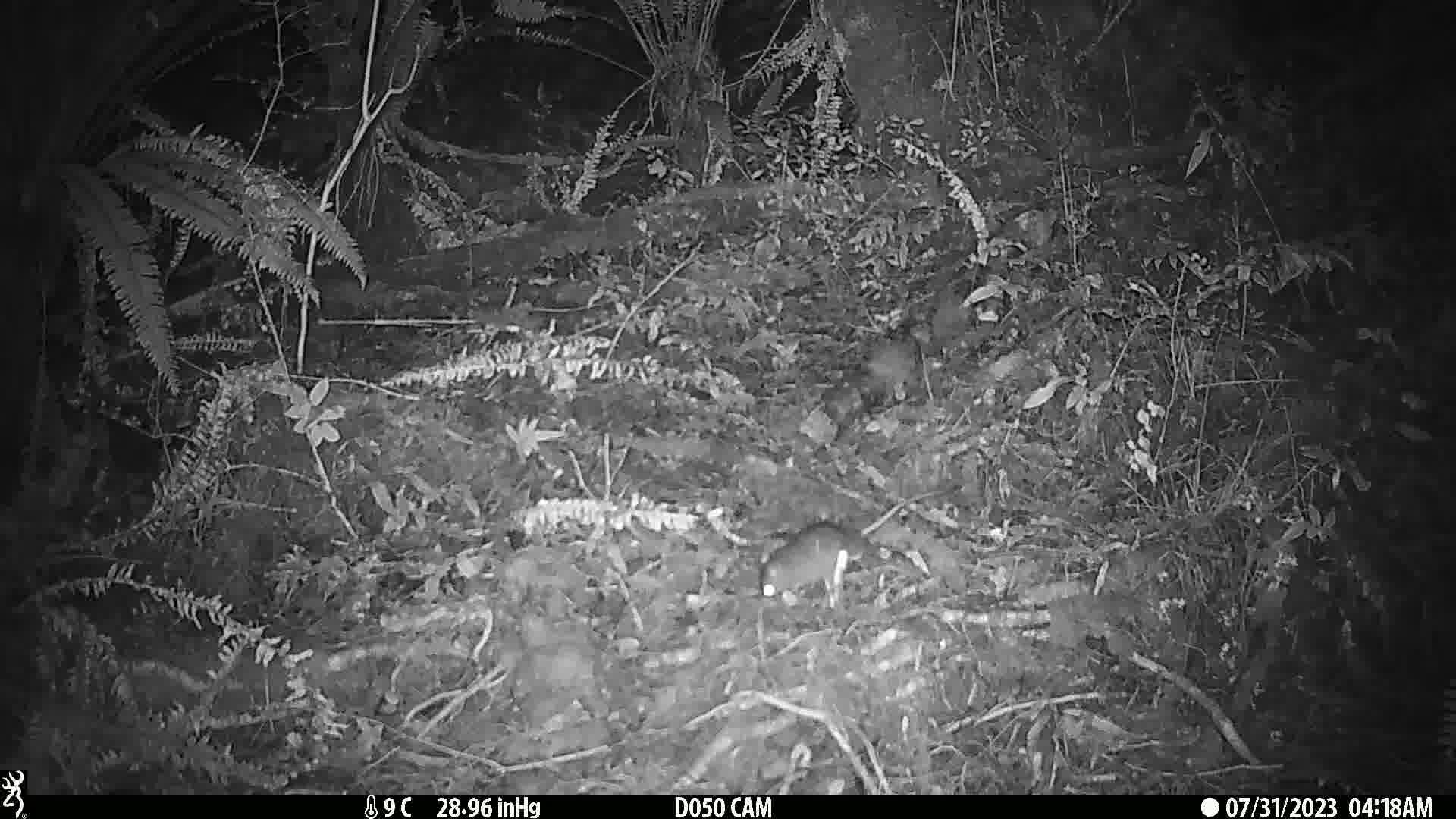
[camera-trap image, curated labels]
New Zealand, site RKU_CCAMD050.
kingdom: Animalia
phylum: Chordata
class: Mammalia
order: Rodentia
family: Muridae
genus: Rattus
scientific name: Rattus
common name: rat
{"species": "rat (Rattus)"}